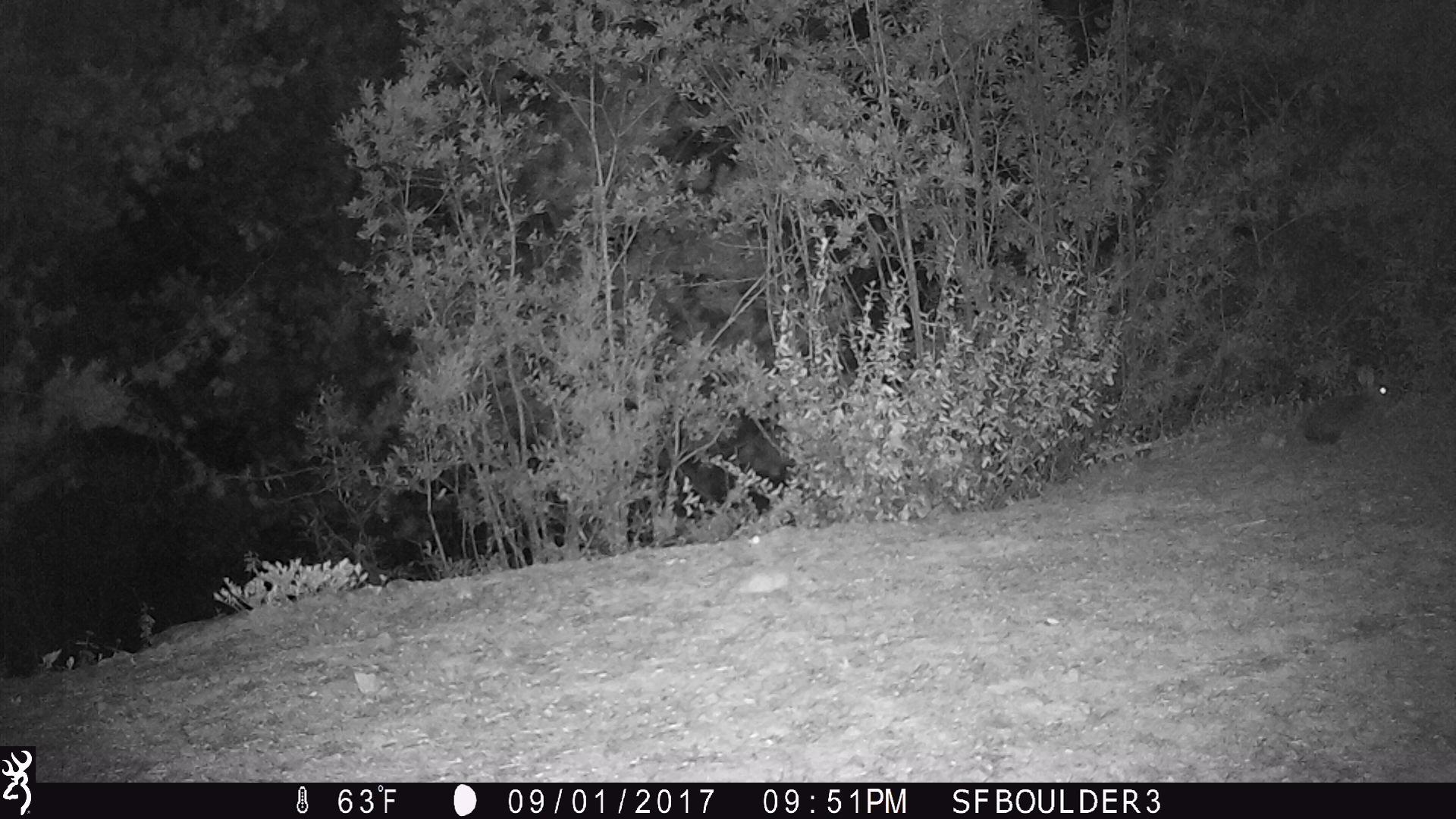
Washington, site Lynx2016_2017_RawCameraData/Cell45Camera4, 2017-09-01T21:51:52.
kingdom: Animalia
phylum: Chordata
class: Mammalia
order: Lagomorpha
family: Leporidae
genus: Lepus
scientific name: Lepus americanus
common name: snowshoe hare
Lepus americanus (snowshoe hare). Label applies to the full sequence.